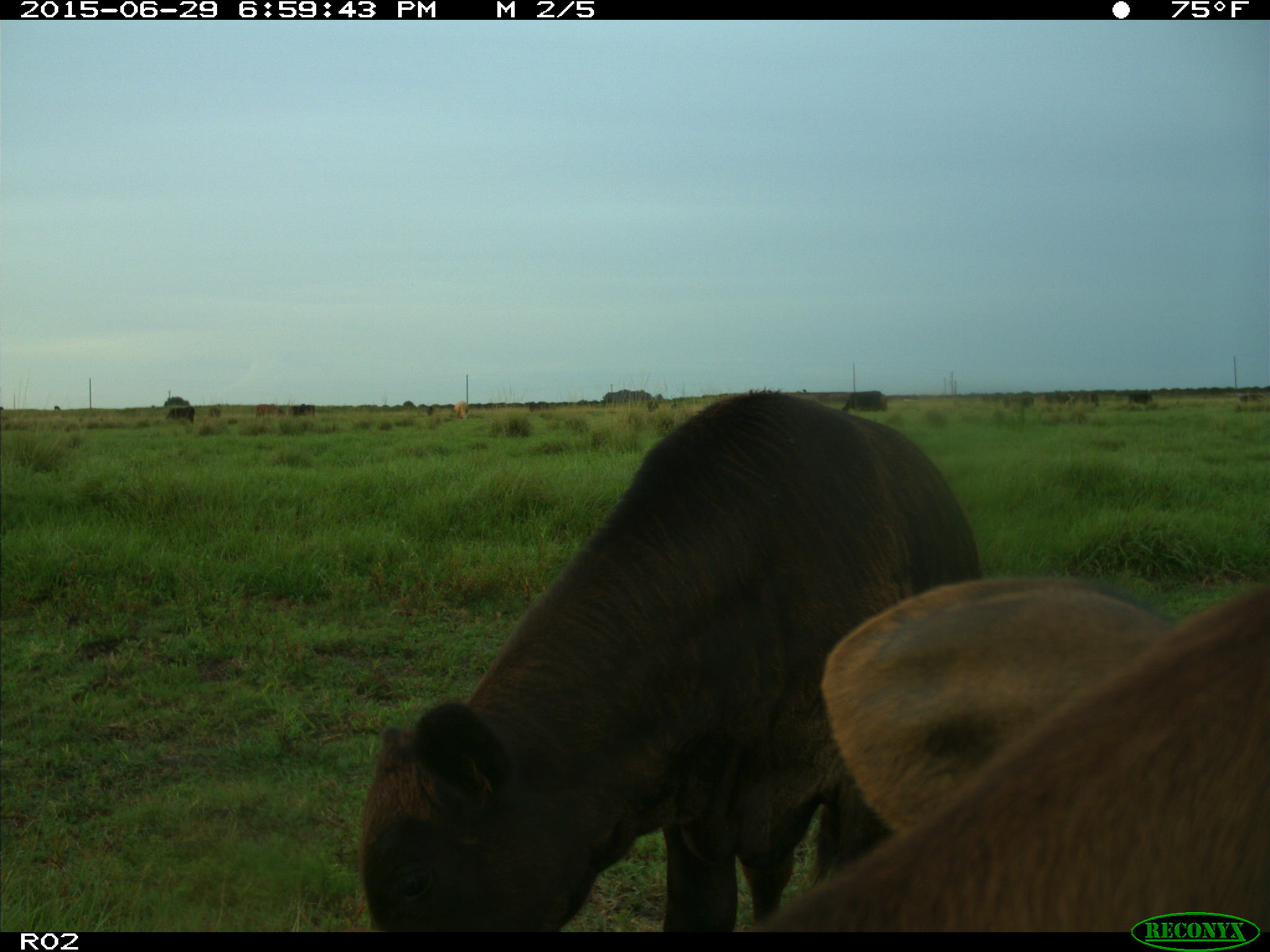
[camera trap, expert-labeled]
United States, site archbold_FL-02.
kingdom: Animalia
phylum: Chordata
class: Mammalia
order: Artiodactyla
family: Bovidae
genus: Bos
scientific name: Bos taurus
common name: domestic cow